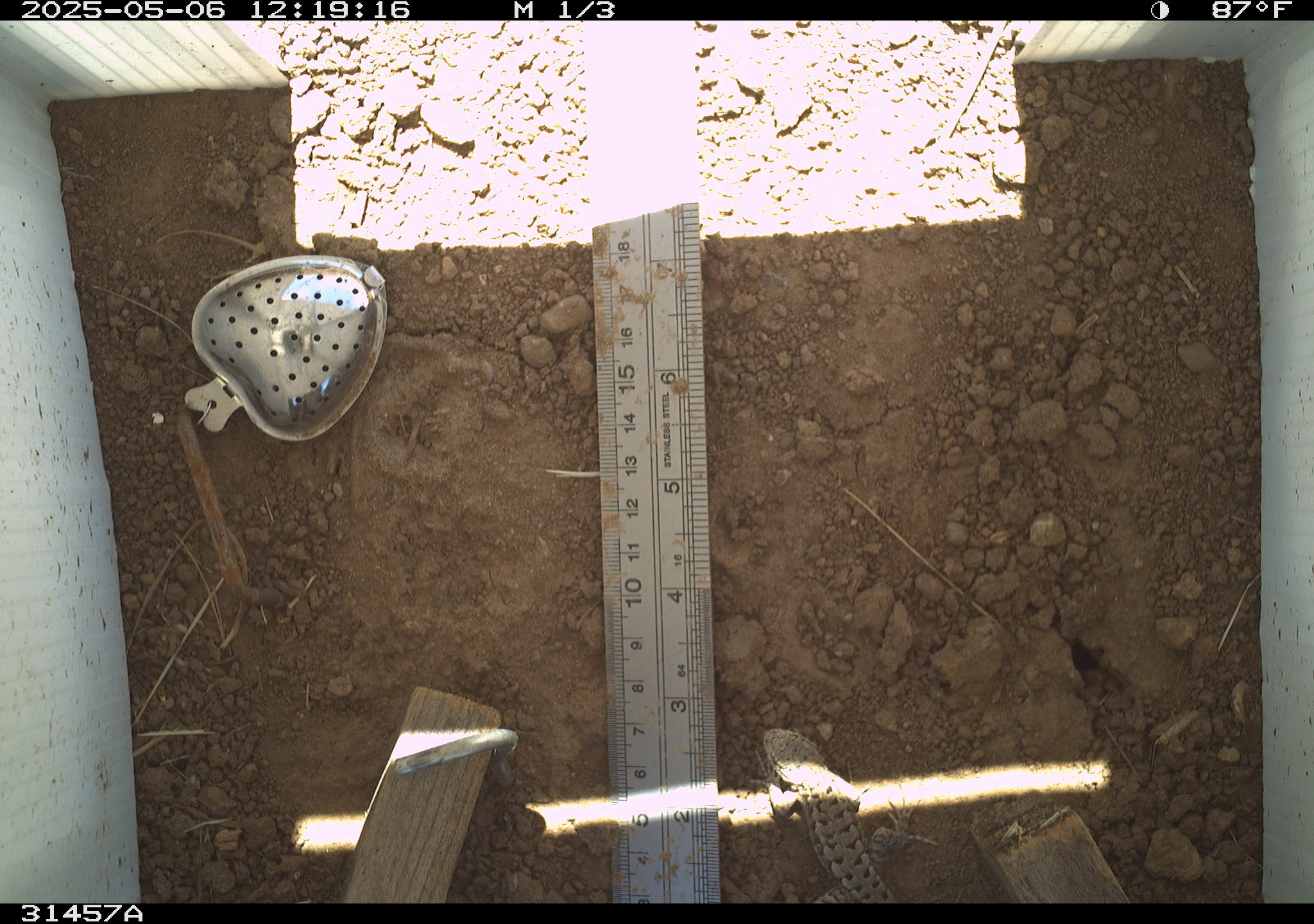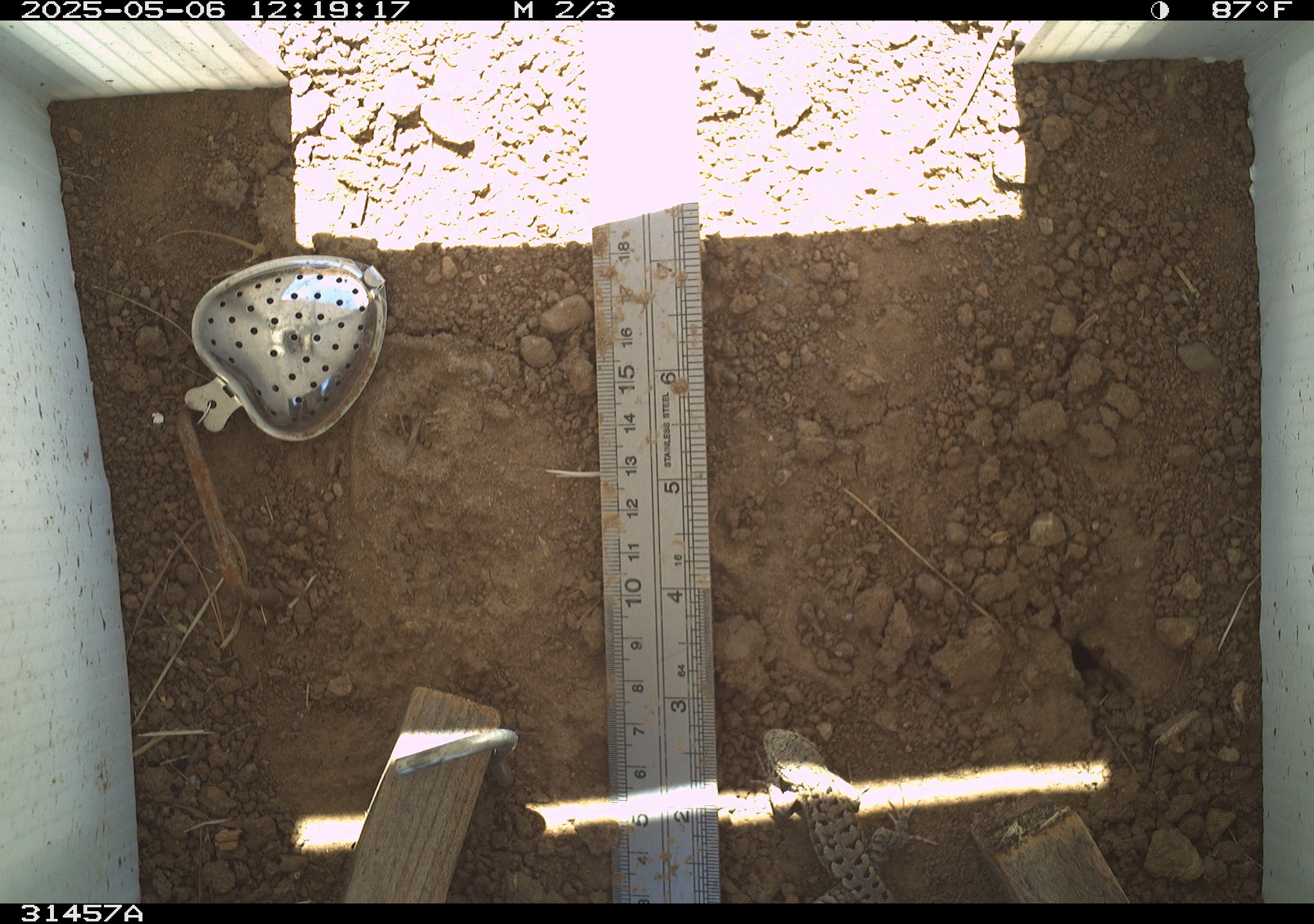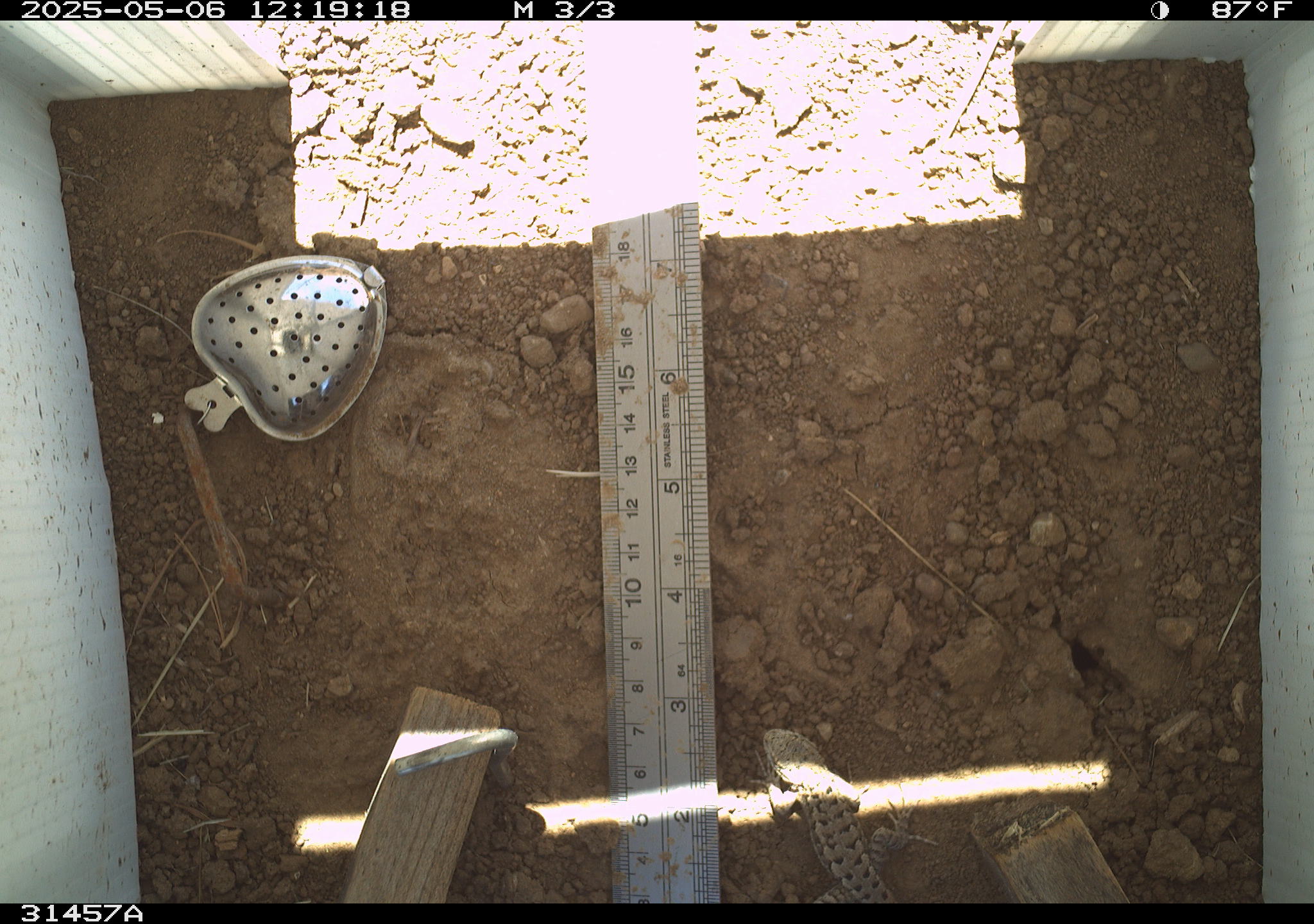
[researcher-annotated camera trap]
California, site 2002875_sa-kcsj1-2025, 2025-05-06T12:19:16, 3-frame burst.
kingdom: Animalia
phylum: Chordata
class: Reptilia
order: Squamata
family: Phrynosomatidae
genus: Sceloporus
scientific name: Sceloporus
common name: spiny lizards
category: sceloporus species